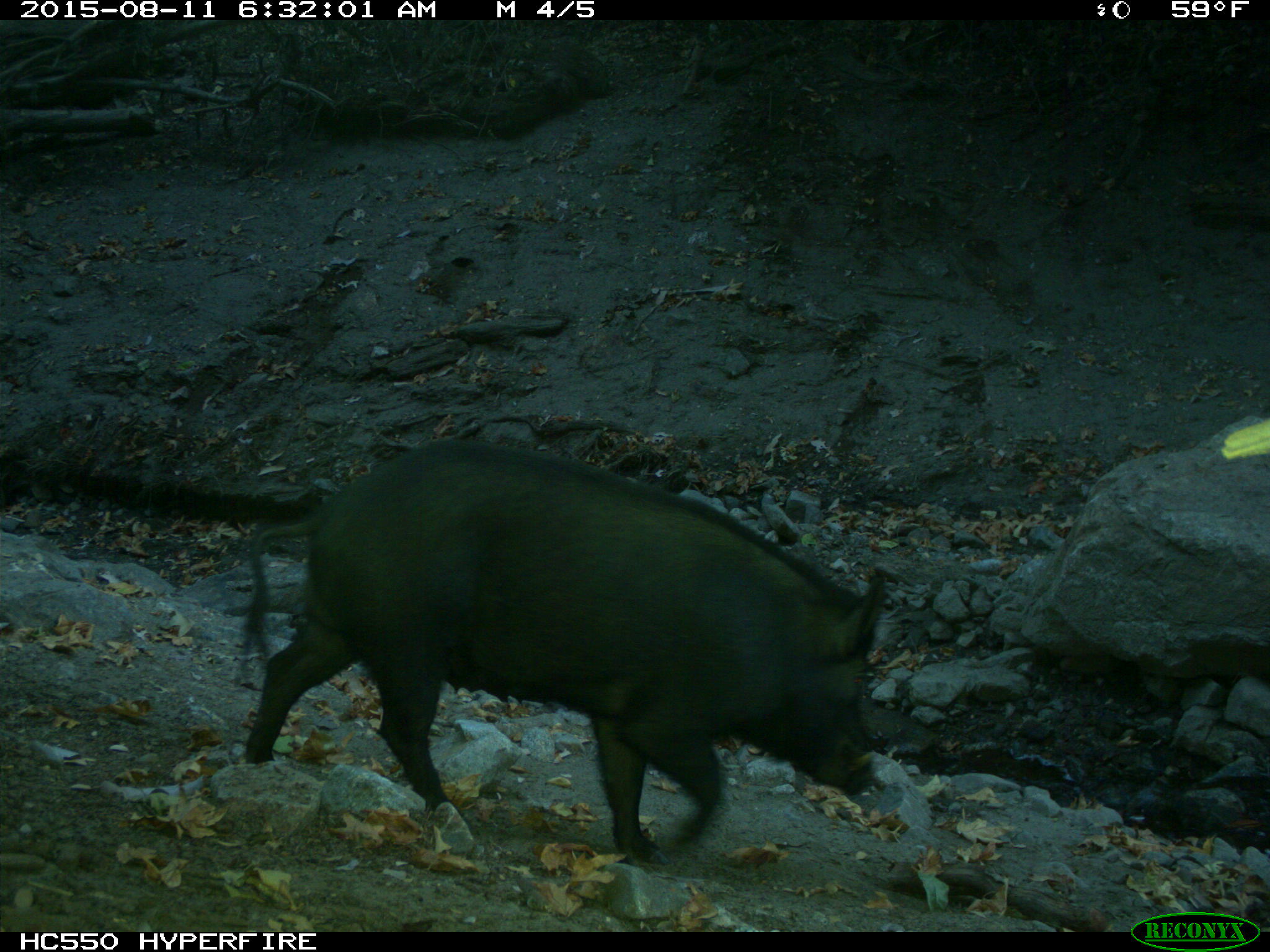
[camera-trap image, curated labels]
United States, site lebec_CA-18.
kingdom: Animalia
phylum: Chordata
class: Mammalia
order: Artiodactyla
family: Suidae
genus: Sus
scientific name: Sus scrofa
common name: wild boar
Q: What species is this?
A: Sus scrofa (wild boar).